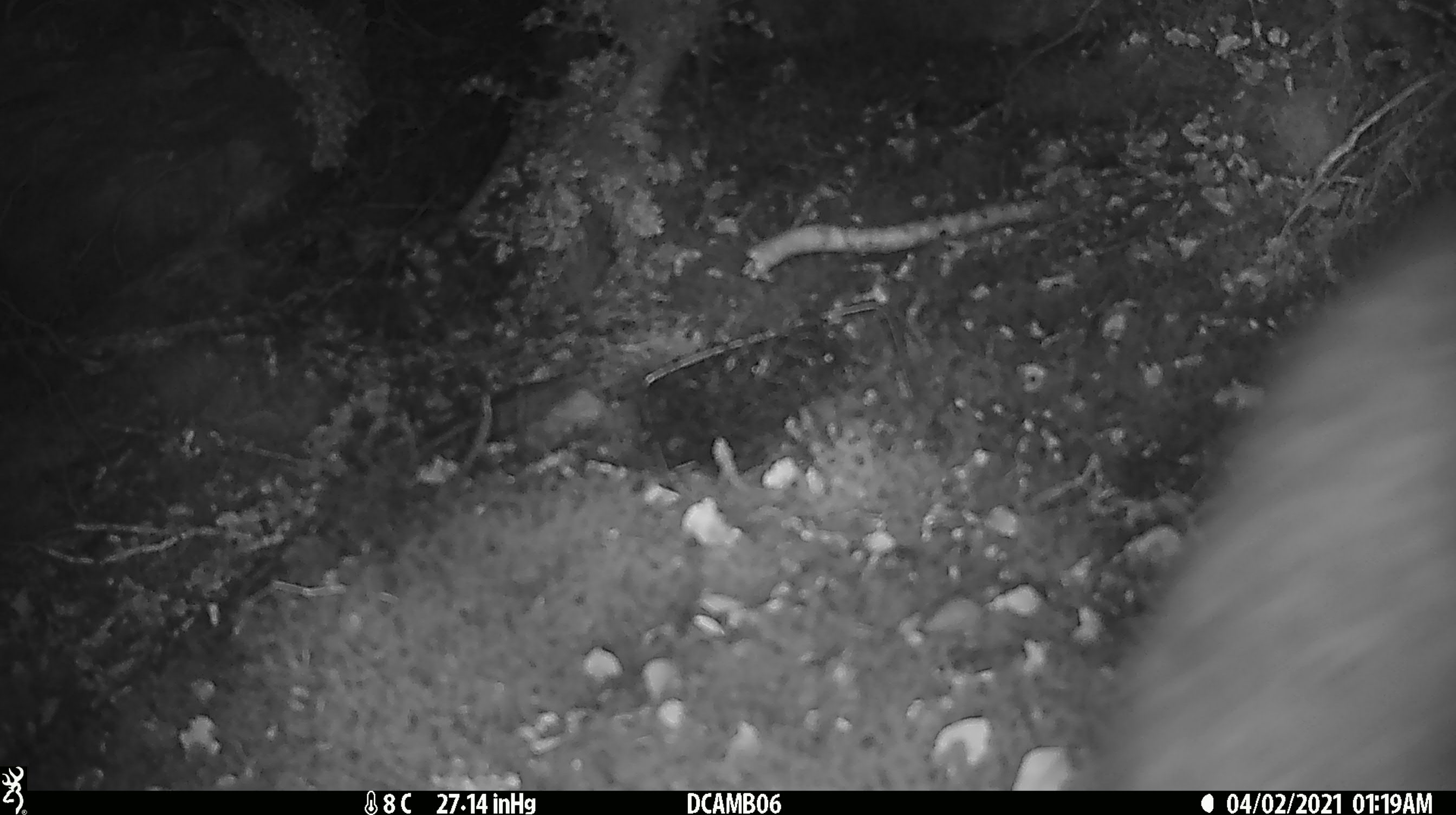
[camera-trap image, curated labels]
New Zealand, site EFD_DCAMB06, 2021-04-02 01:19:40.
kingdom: Animalia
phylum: Chordata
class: Mammalia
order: Diprotodontia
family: Phalangeridae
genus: Trichosurus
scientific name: Trichosurus vulpecula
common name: common brushtail possum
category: possum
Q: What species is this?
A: Possum (common brushtail possum) (Trichosurus vulpecula).